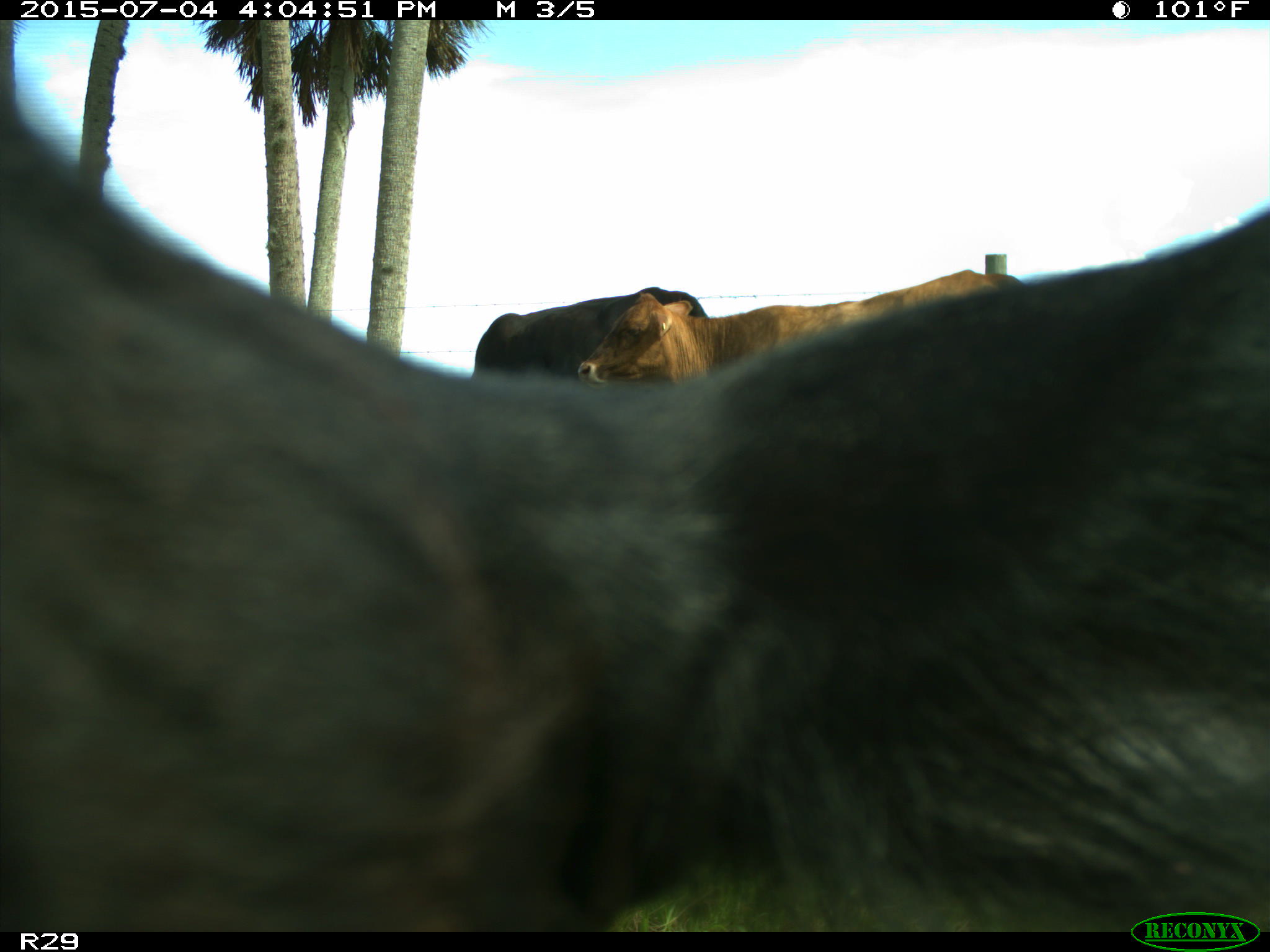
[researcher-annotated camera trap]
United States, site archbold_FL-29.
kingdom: Animalia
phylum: Chordata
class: Mammalia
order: Artiodactyla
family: Bovidae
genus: Bos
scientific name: Bos taurus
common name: domestic cow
Bos taurus (domestic cow).